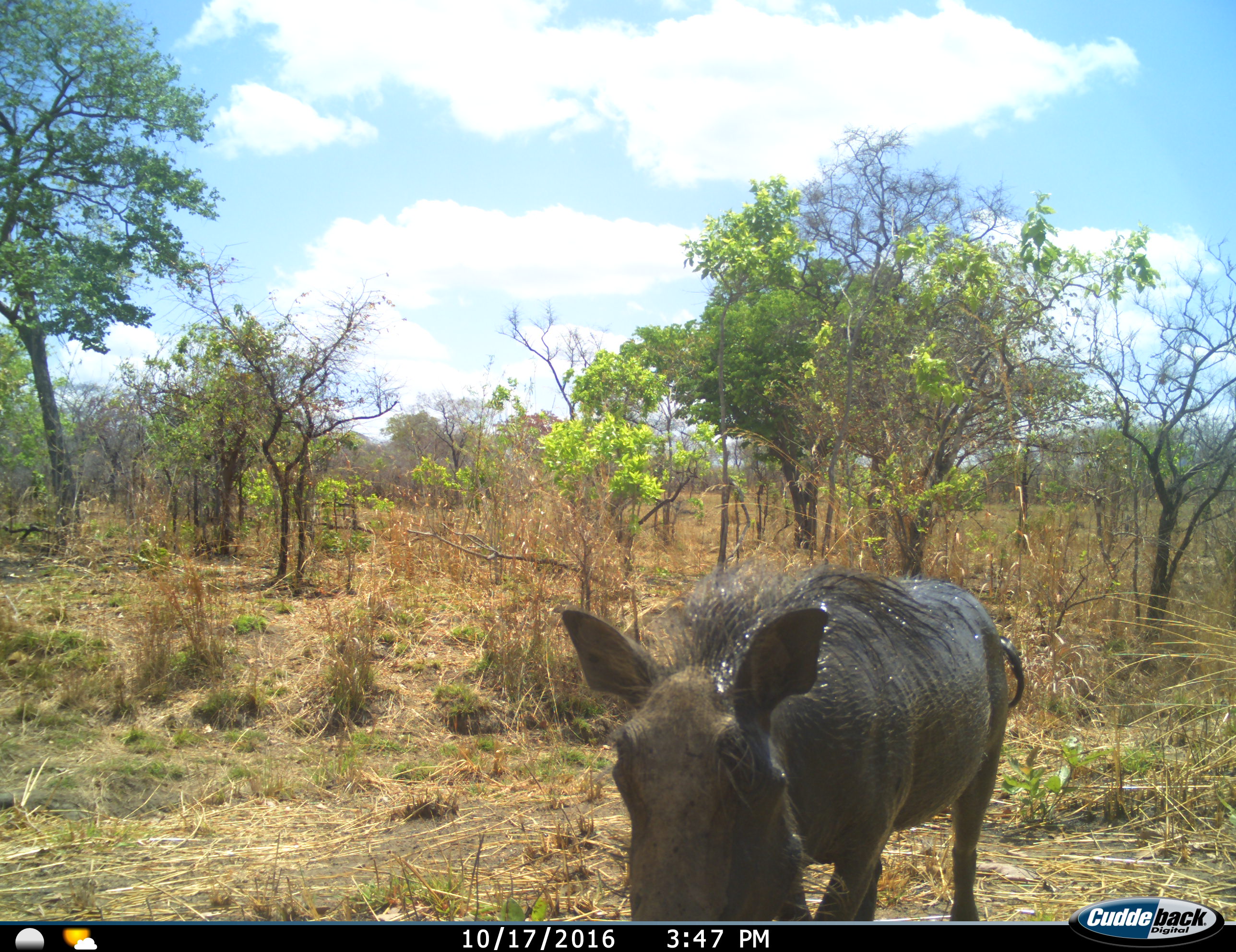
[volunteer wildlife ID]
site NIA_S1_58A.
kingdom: Animalia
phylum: Chordata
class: Mammalia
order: Artiodactyla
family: Suidae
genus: Phacochoerus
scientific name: Phacochoerus africanus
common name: warthog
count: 1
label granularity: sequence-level